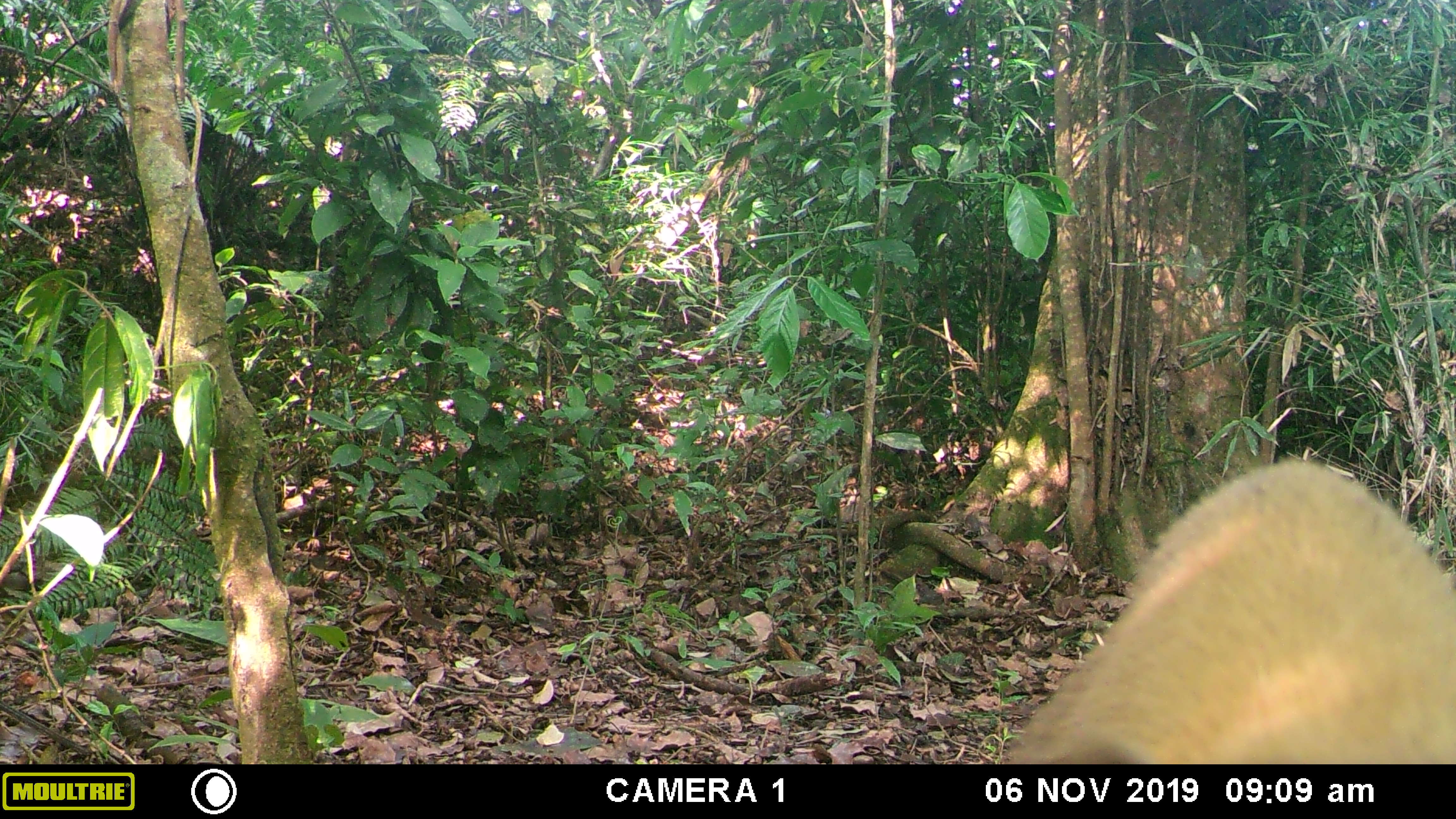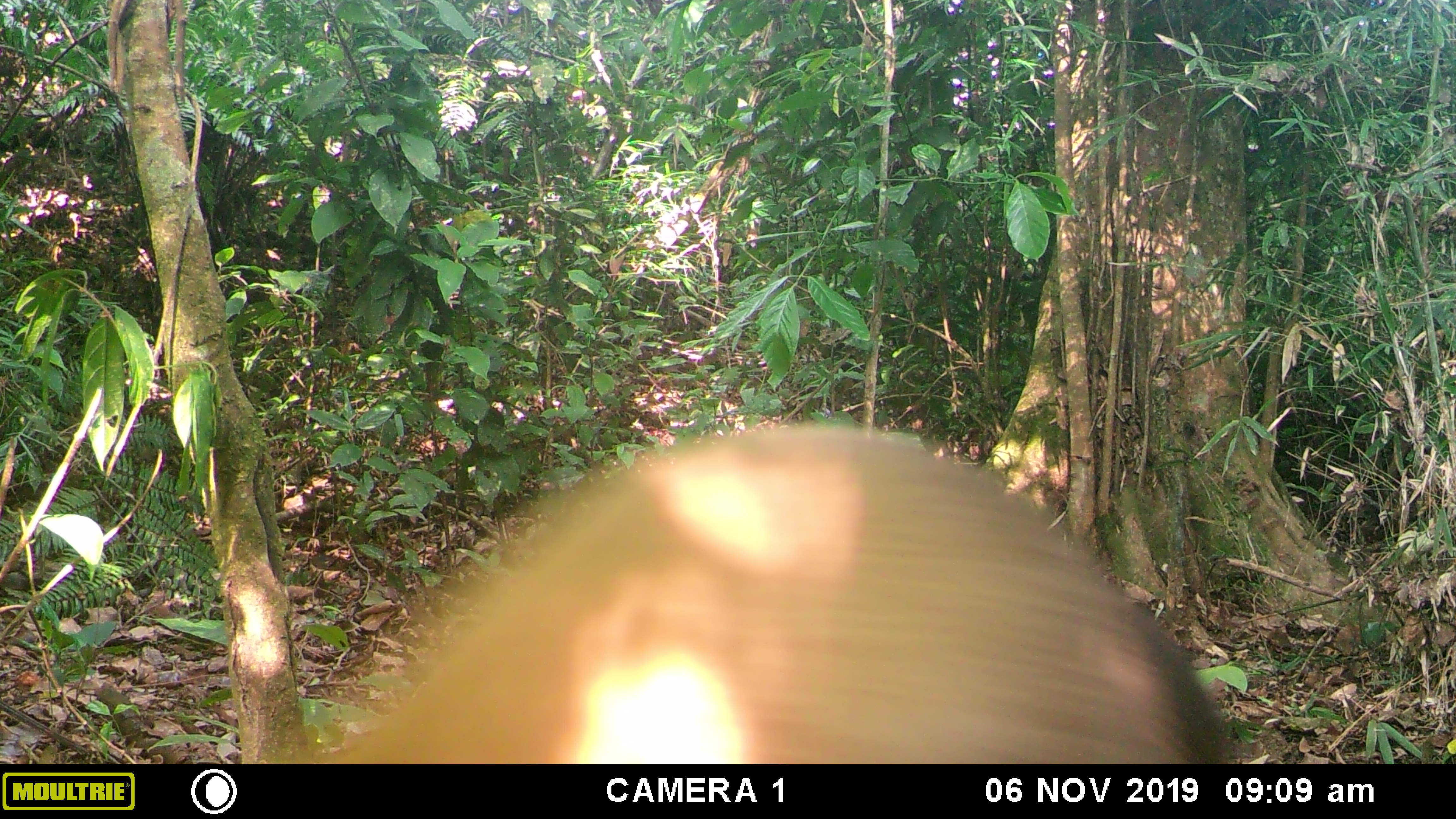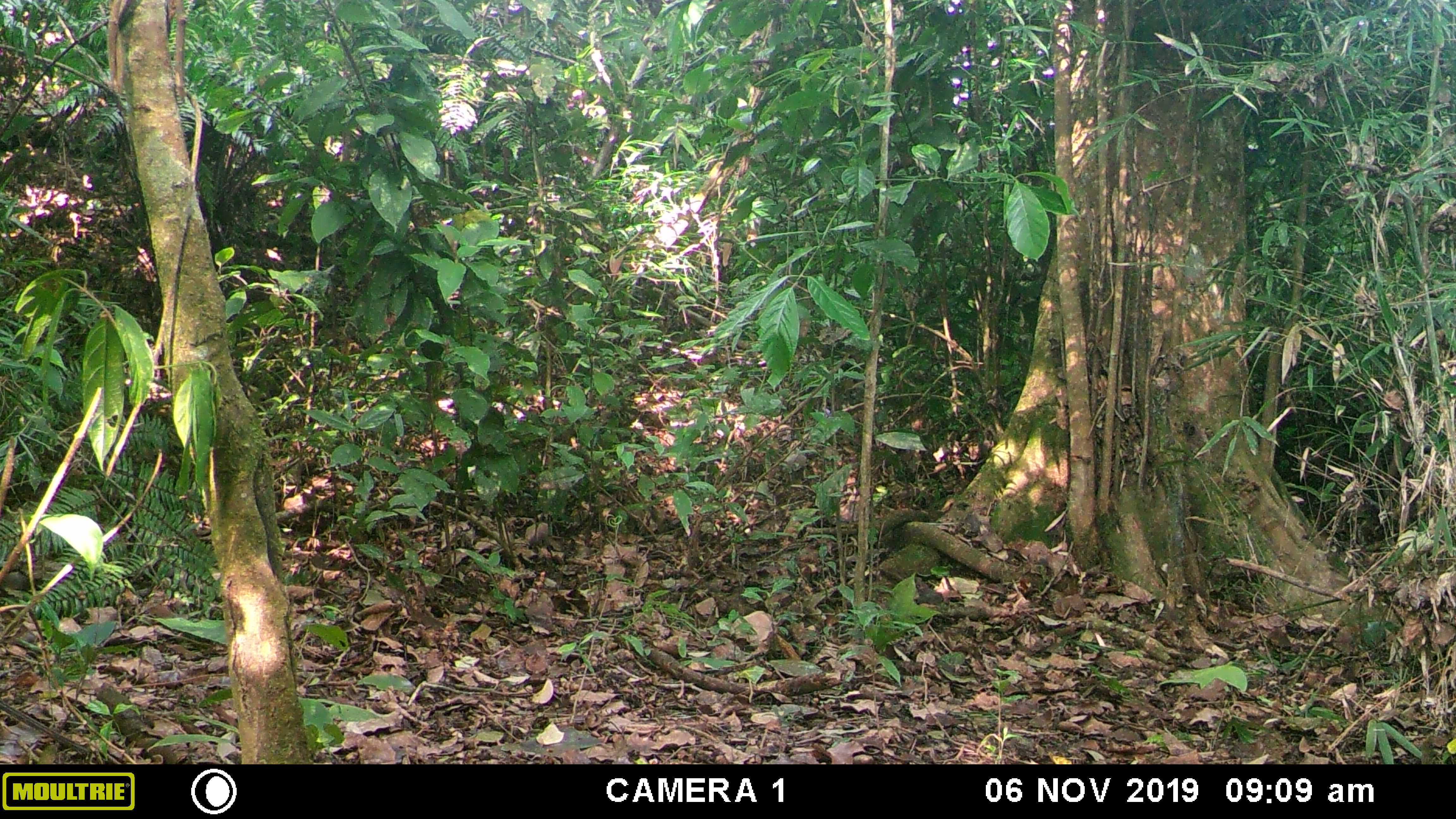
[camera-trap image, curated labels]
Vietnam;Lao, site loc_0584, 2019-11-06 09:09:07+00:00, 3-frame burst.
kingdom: Animalia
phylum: Chordata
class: Mammalia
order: Carnivora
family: Mustelidae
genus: Martes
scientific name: Martes flavigula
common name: yellow-throated marten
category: yellow throated marten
Yellow throated marten (yellow-throated marten) (Martes flavigula). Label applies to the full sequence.